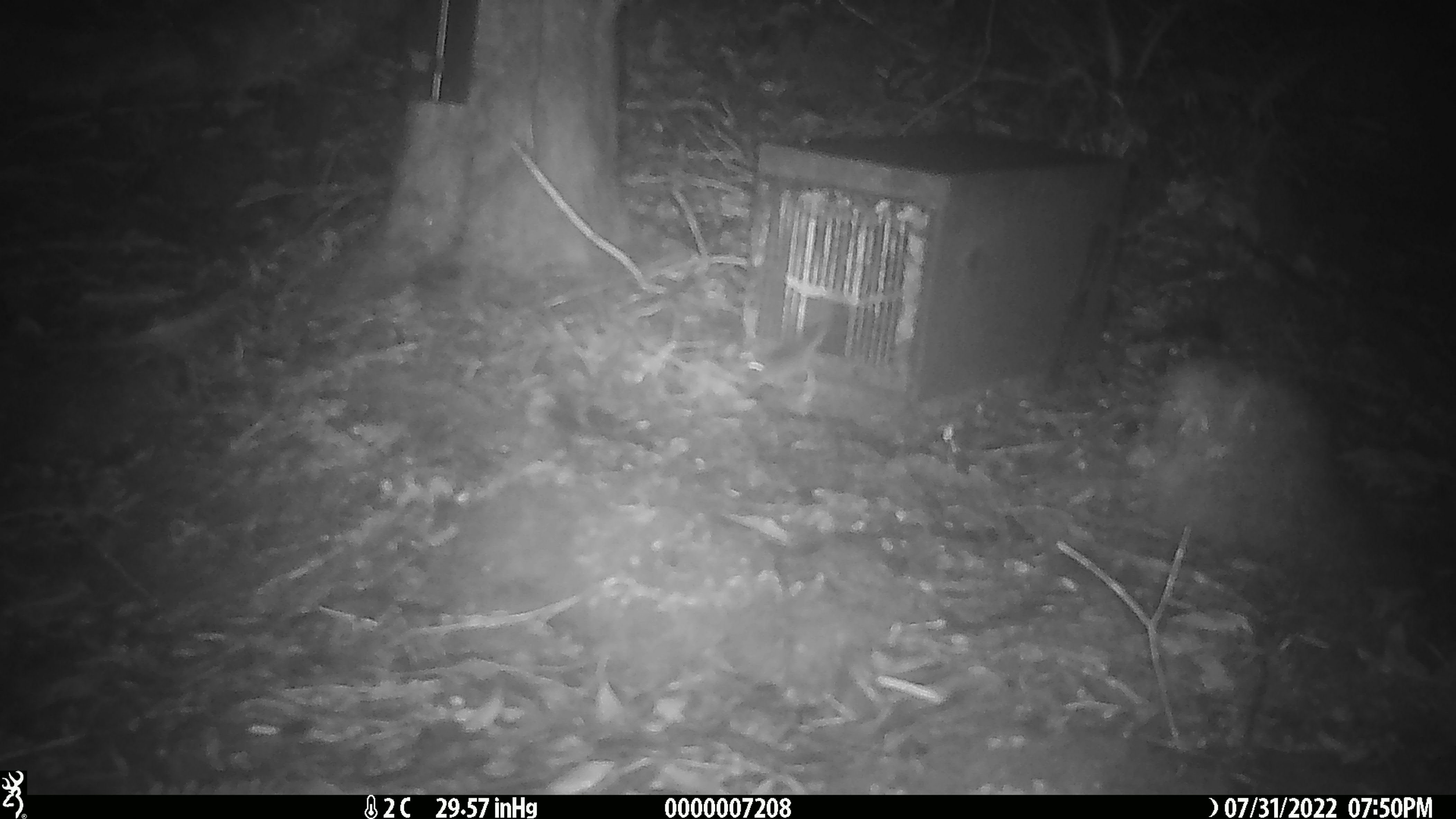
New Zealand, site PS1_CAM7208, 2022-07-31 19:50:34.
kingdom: Animalia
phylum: Chordata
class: Mammalia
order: Rodentia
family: Muridae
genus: Mus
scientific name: Mus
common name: mouse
Mouse (Mus).